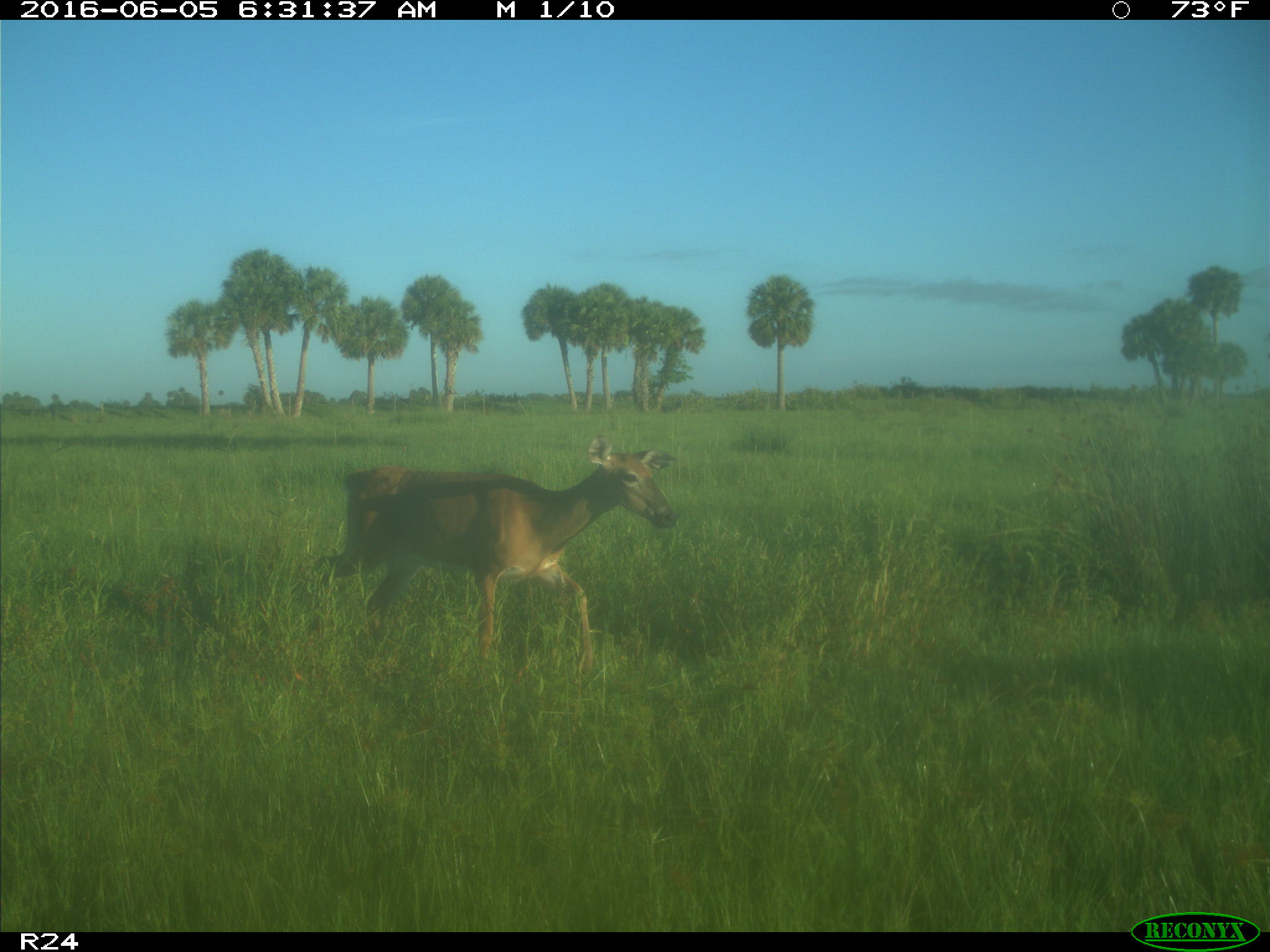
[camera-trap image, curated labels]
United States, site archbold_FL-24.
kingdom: Animalia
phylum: Chordata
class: Mammalia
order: Artiodactyla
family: Cervidae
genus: Odocoileus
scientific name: Odocoileus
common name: deer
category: unidentified deer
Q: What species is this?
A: Unidentified deer (deer) (Odocoileus).